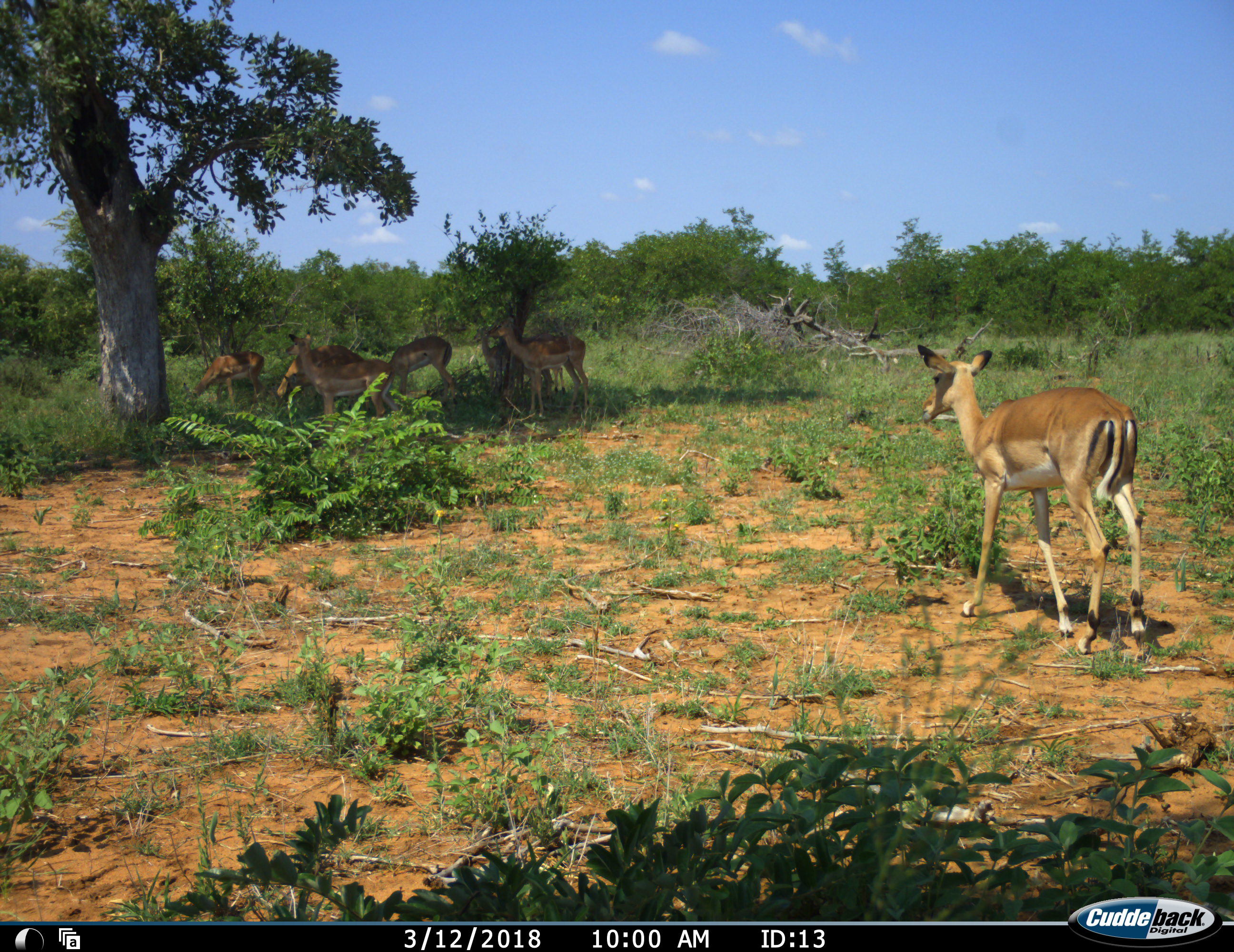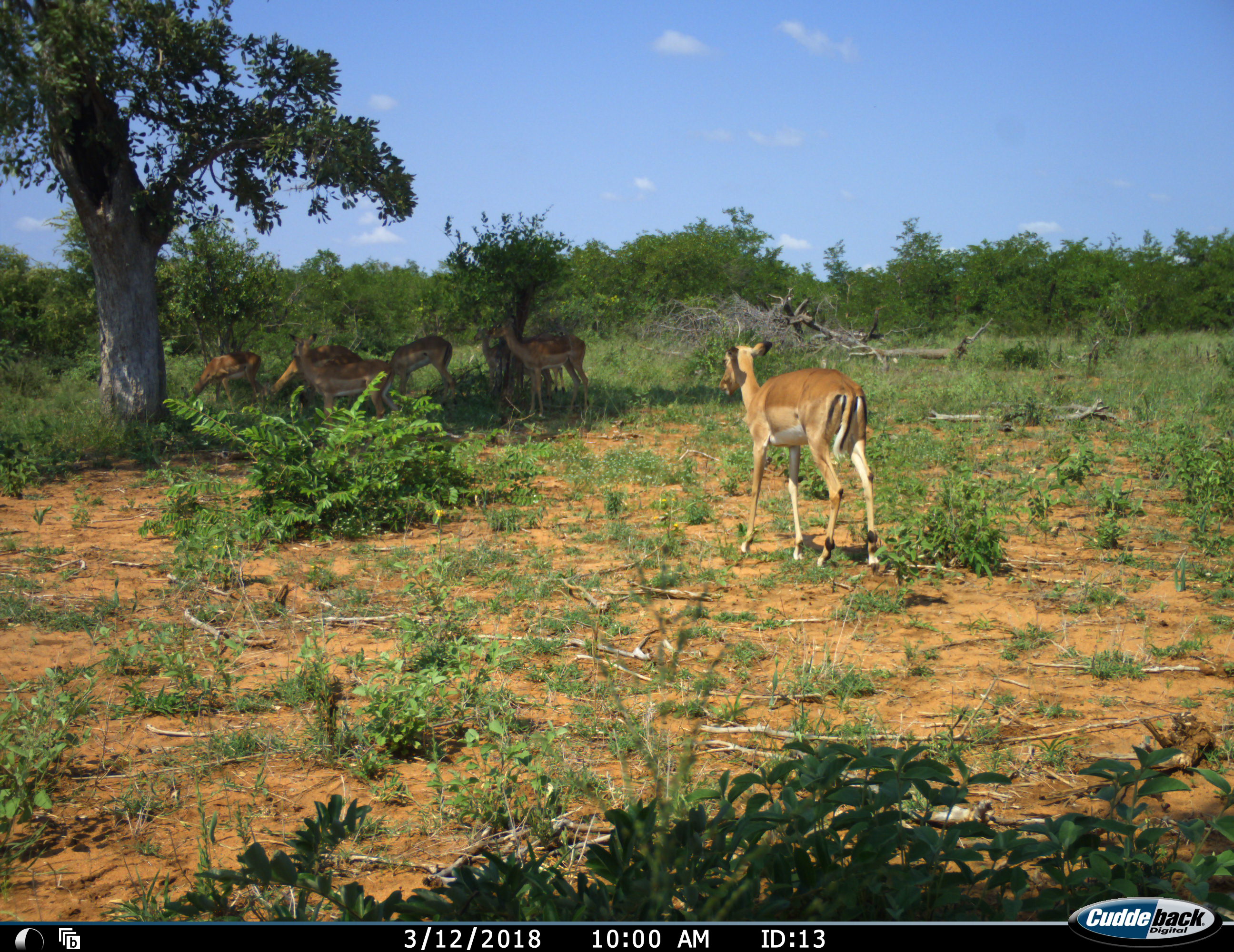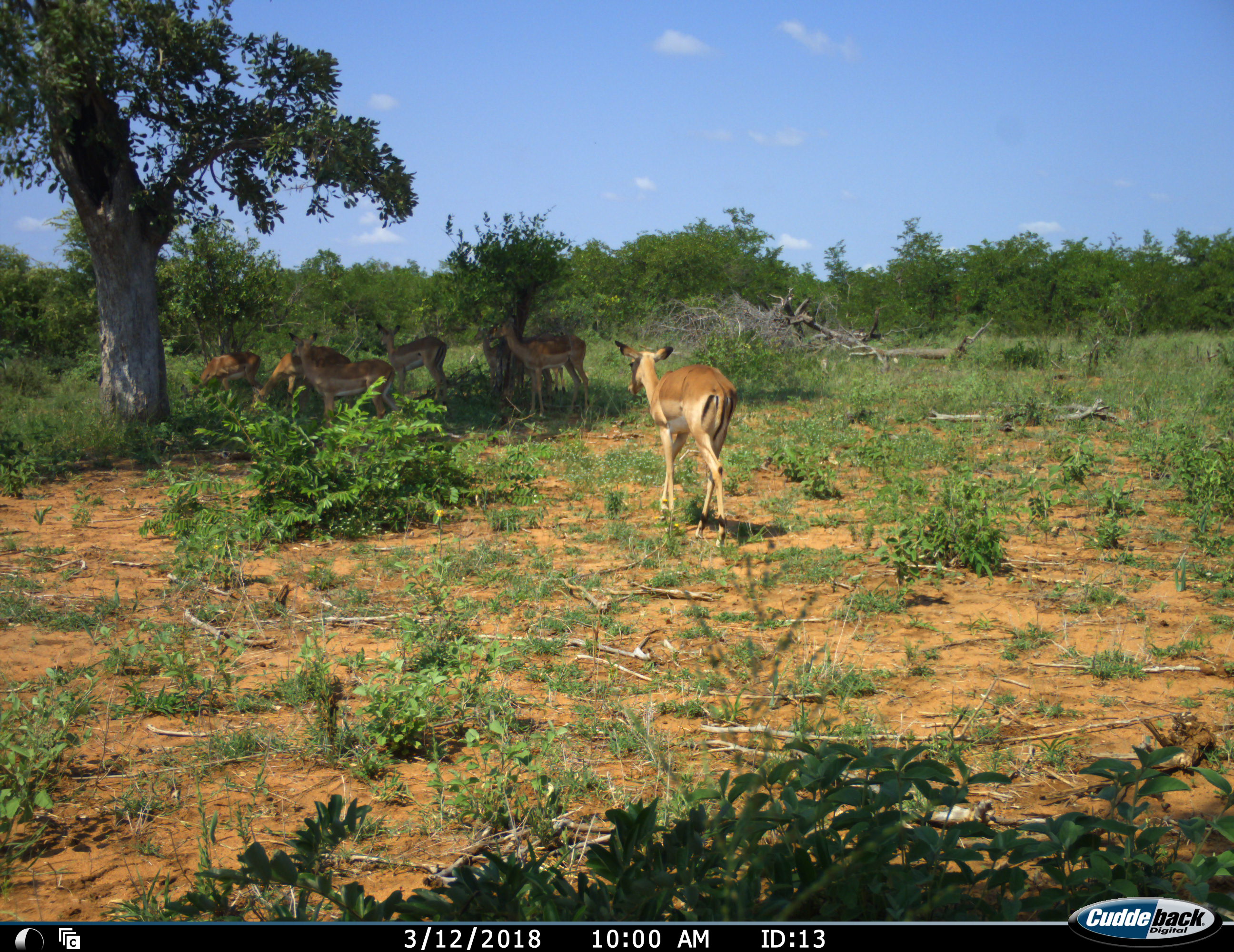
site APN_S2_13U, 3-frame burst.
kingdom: Animalia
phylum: Chordata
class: Mammalia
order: Artiodactyla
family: Bovidae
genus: Aepyceros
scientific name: Aepyceros melampus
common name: impala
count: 7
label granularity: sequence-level